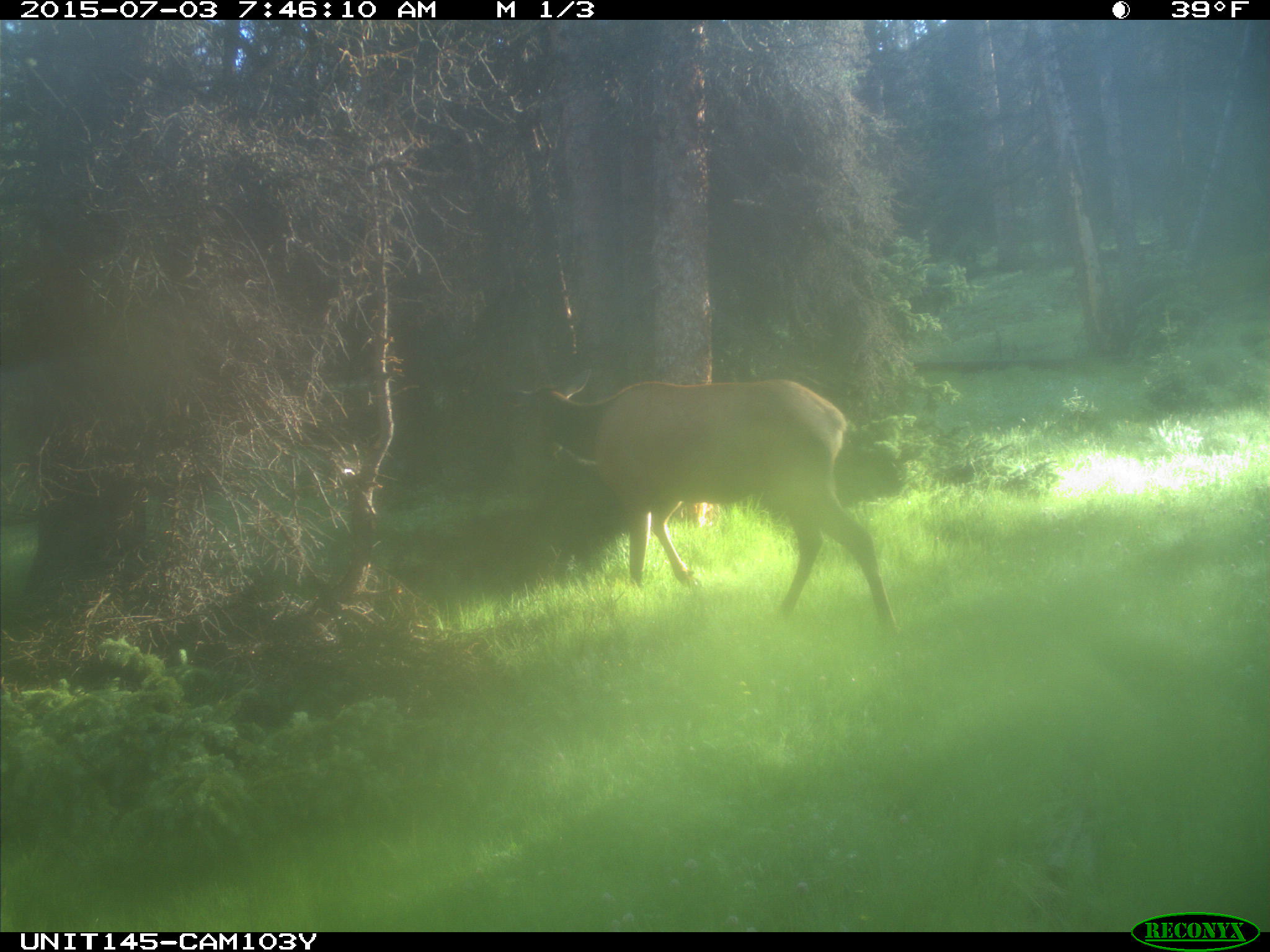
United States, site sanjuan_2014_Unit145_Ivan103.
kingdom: Animalia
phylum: Chordata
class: Mammalia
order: Artiodactyla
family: Cervidae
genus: Cervus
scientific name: Cervus elaphus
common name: red deer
Cervus elaphus (red deer).